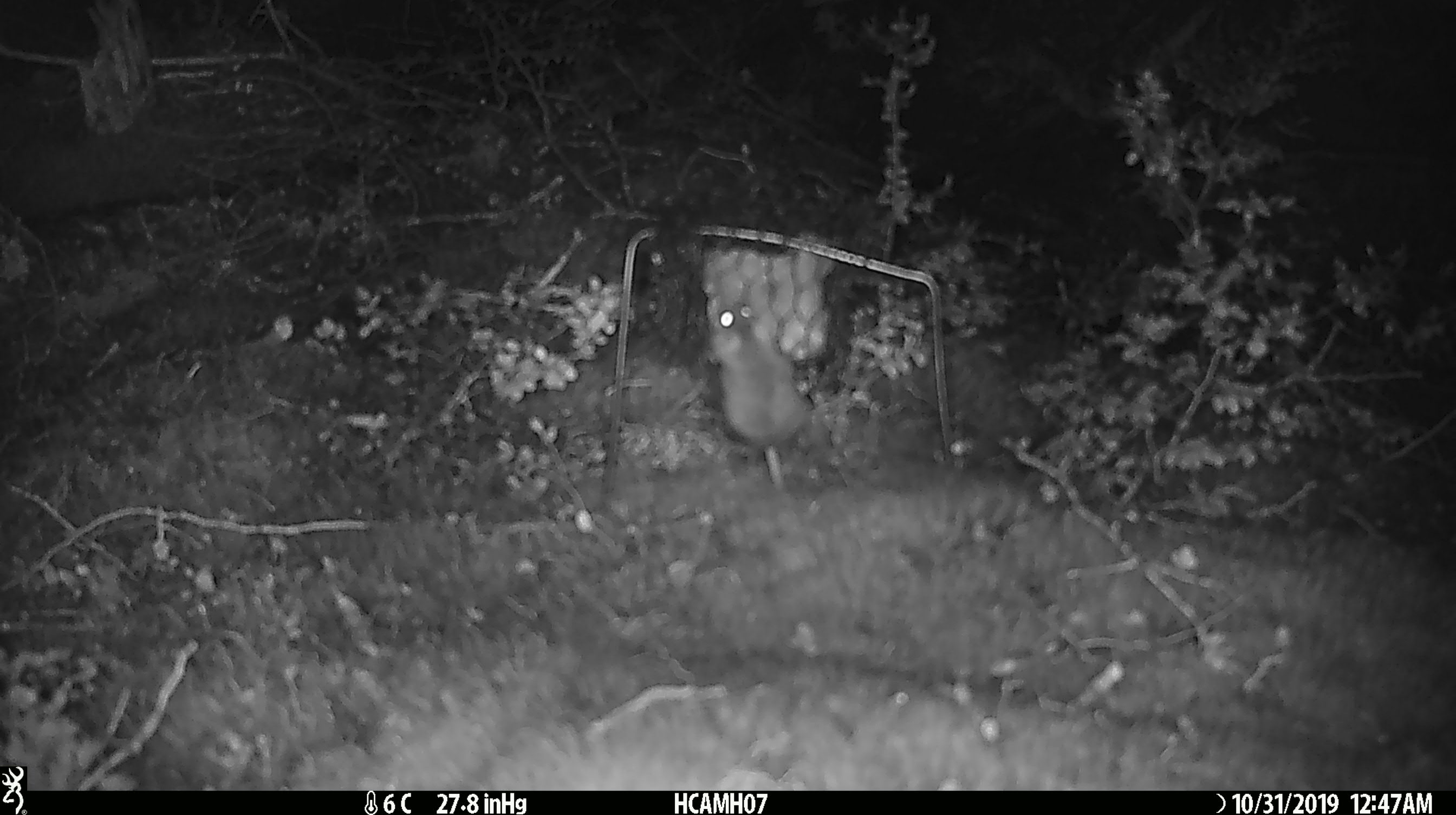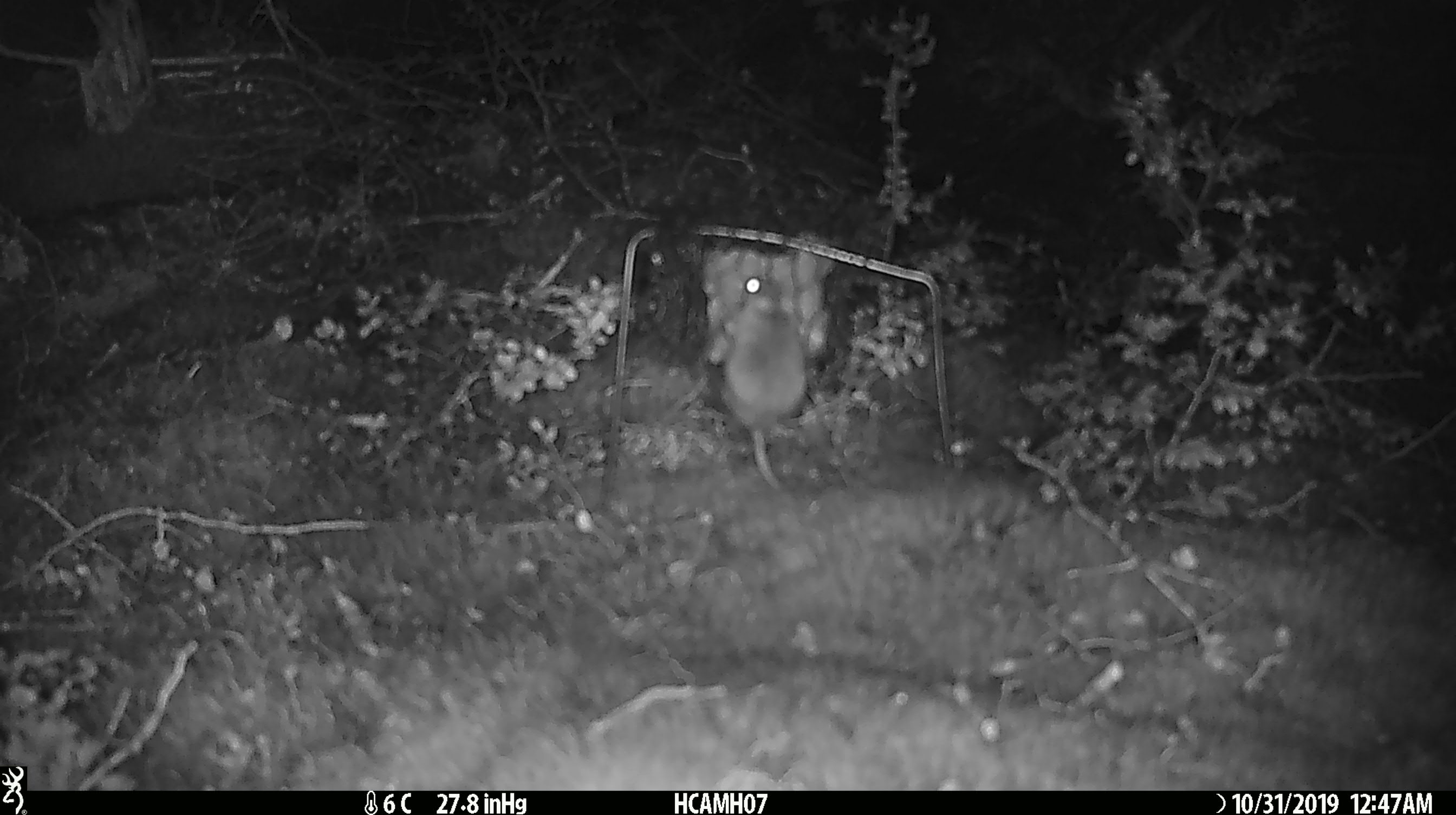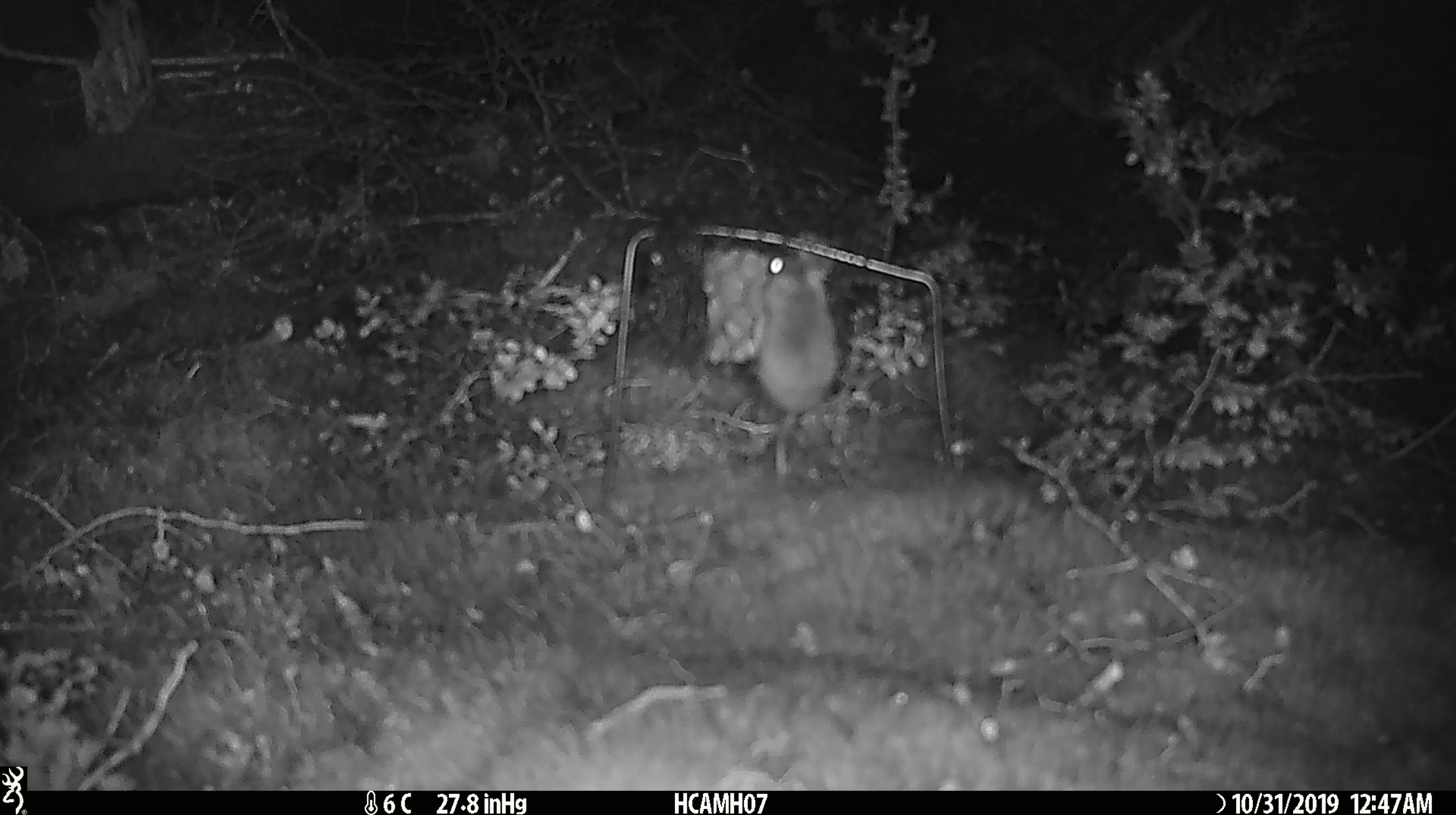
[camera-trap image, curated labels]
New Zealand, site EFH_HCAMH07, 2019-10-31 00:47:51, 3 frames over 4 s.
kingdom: Animalia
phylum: Chordata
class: Mammalia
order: Rodentia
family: Muridae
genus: Mus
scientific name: Mus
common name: mouse